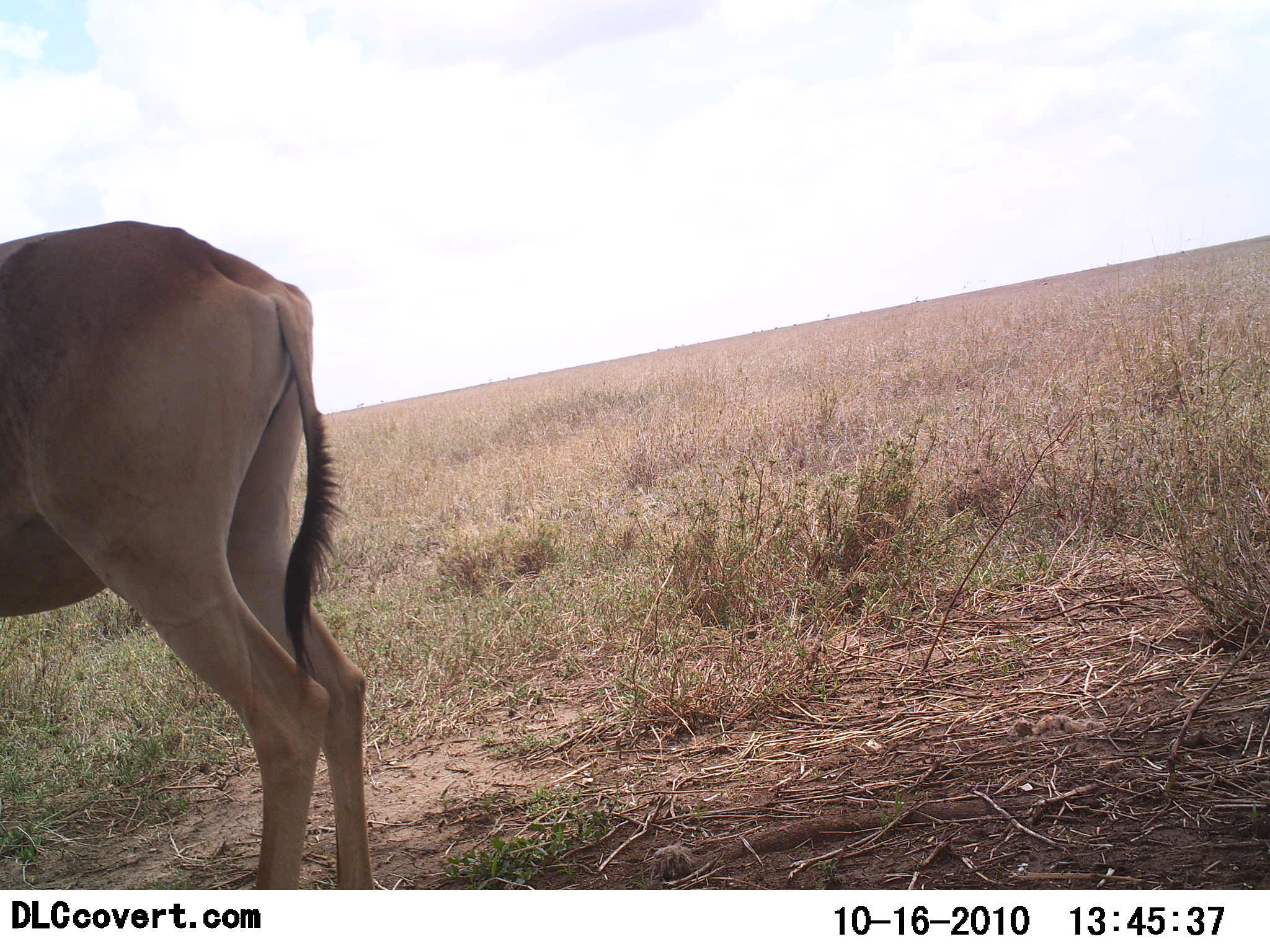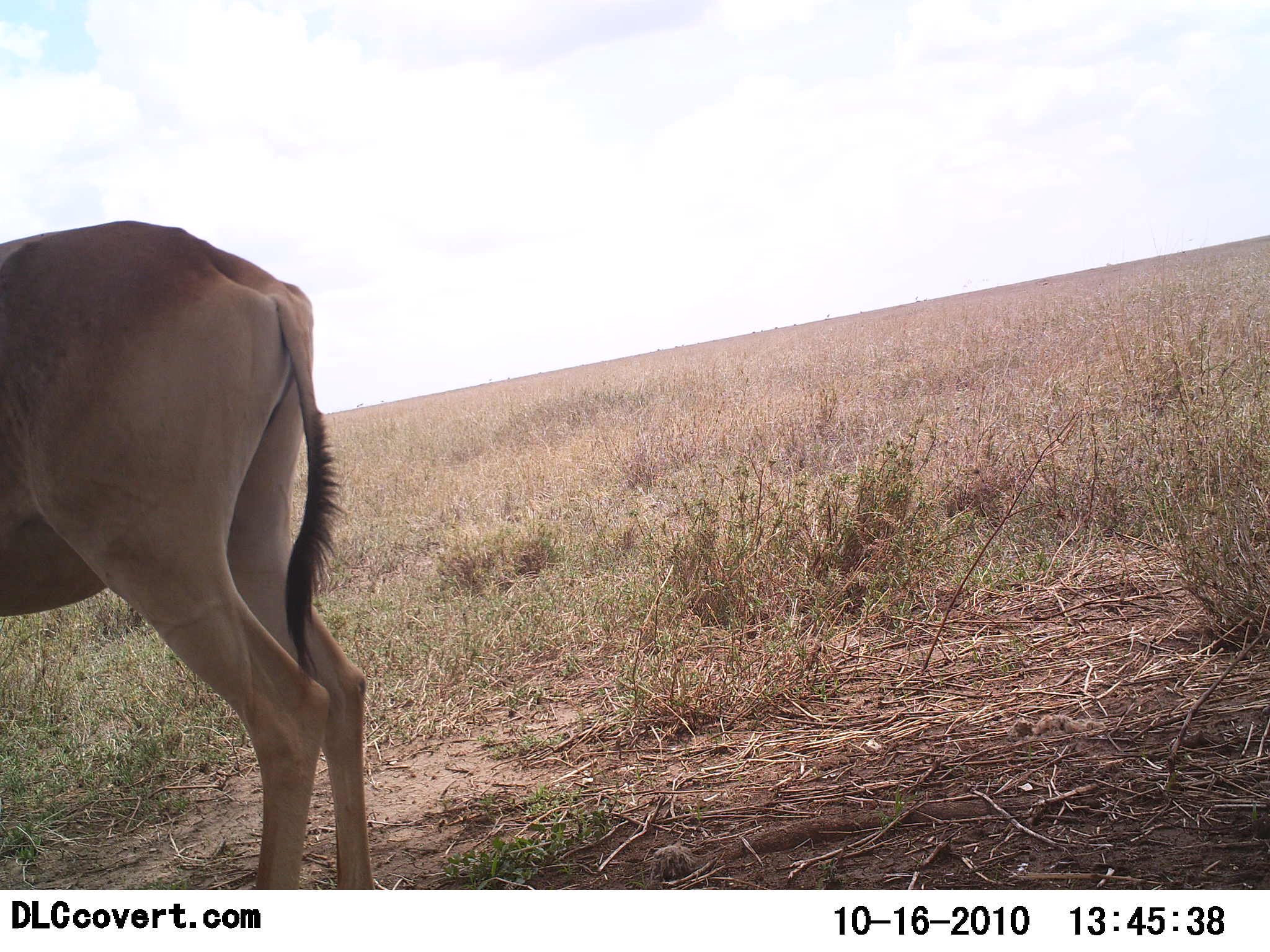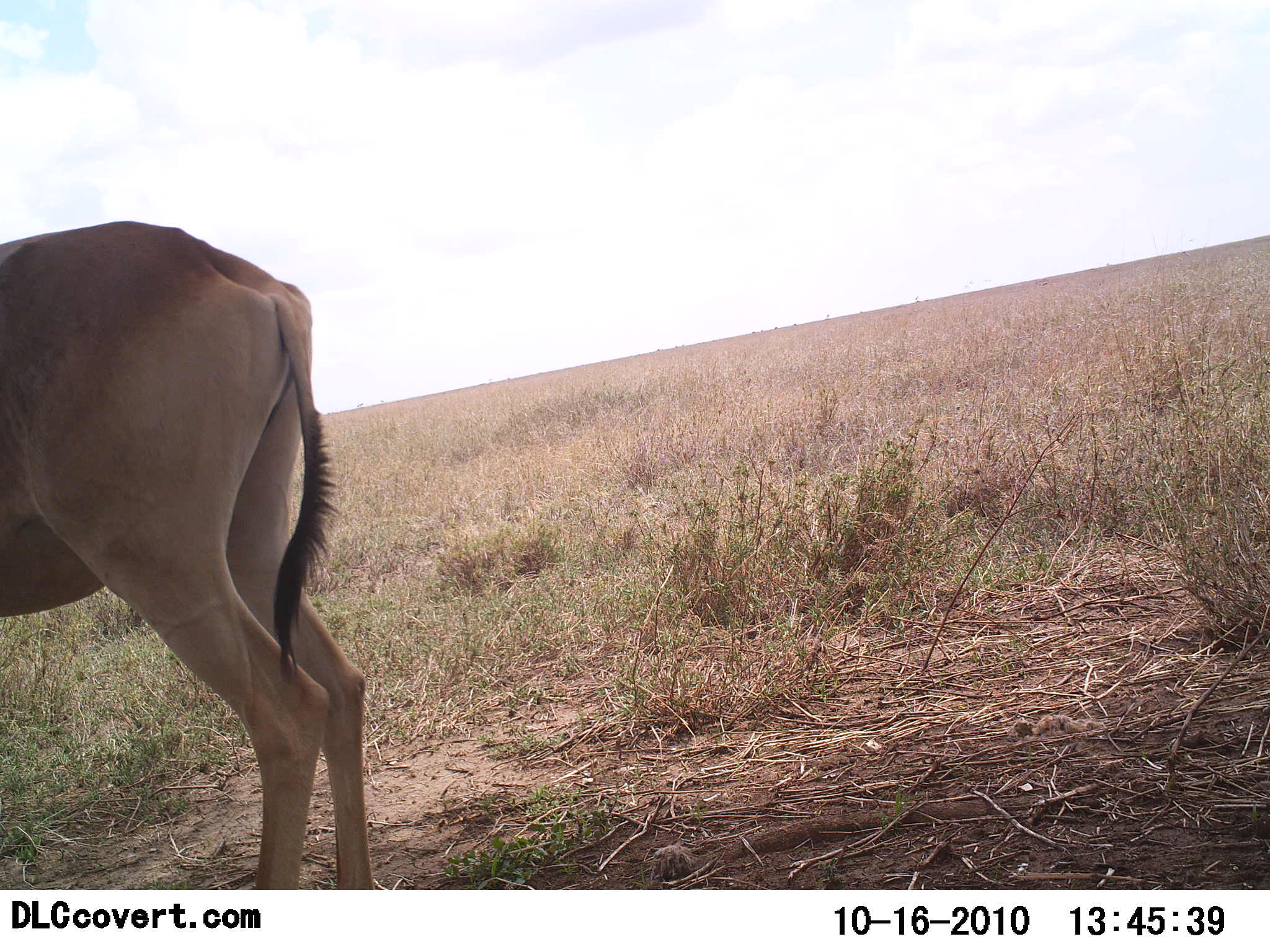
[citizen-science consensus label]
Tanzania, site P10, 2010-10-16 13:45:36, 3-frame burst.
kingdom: Animalia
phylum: Chordata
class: Mammalia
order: Artiodactyla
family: Bovidae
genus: Alcelaphus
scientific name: Alcelaphus buselaphus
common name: hartebeest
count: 1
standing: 100%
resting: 0%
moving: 0%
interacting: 0%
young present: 0%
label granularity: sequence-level